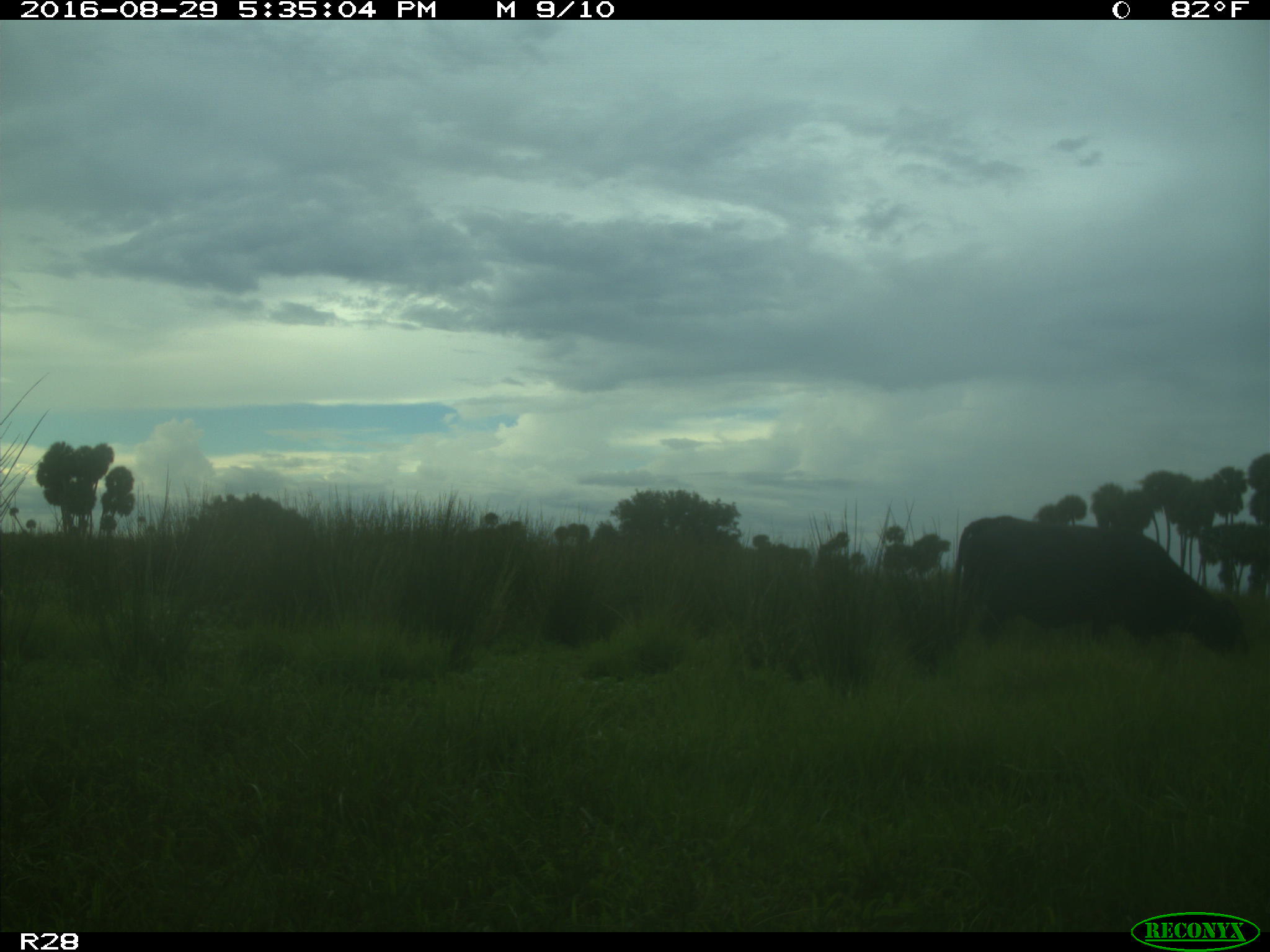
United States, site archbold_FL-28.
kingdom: Animalia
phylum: Chordata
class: Mammalia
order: Artiodactyla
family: Bovidae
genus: Bos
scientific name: Bos taurus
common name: domestic cow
Bos taurus (domestic cow).